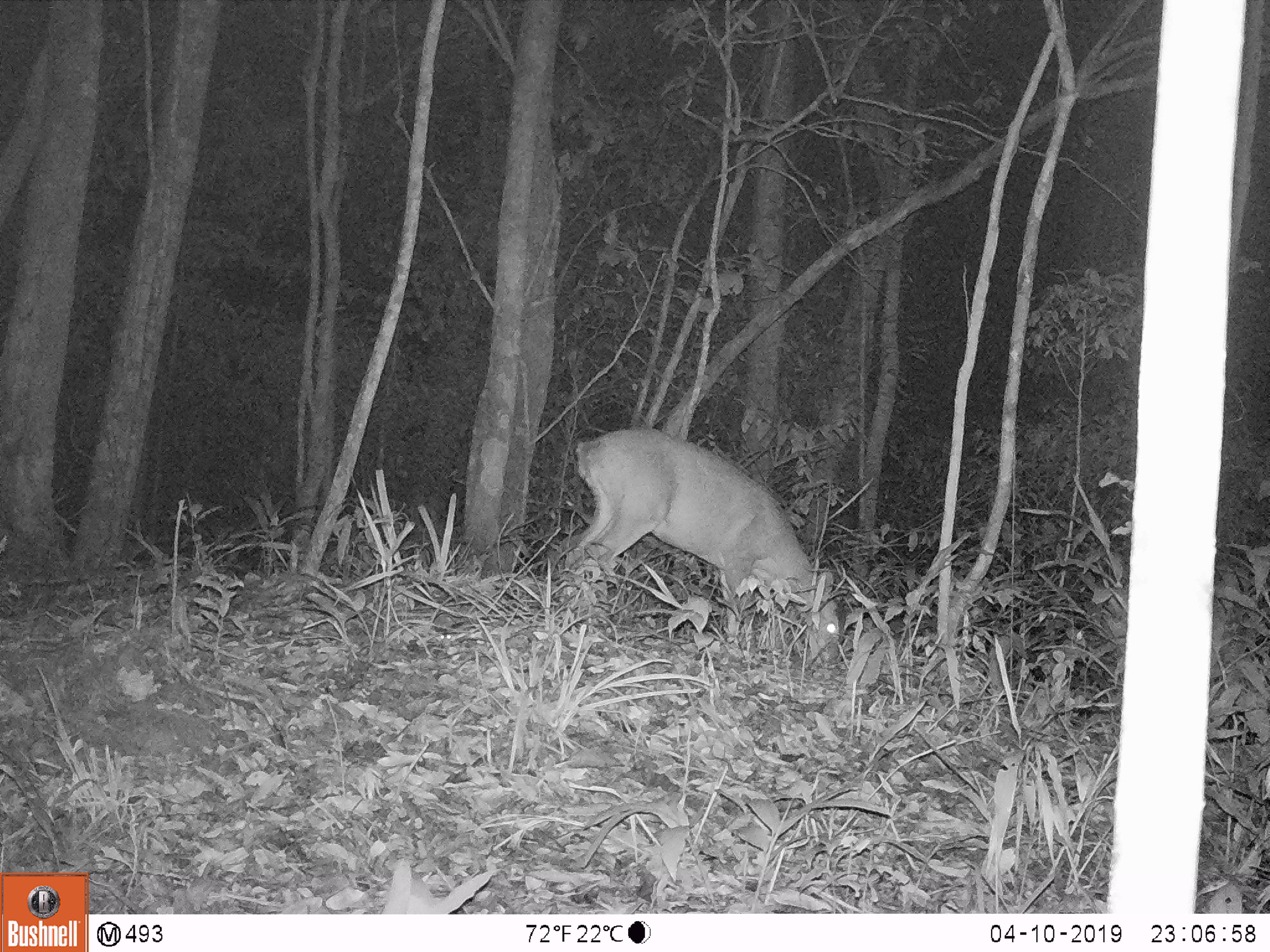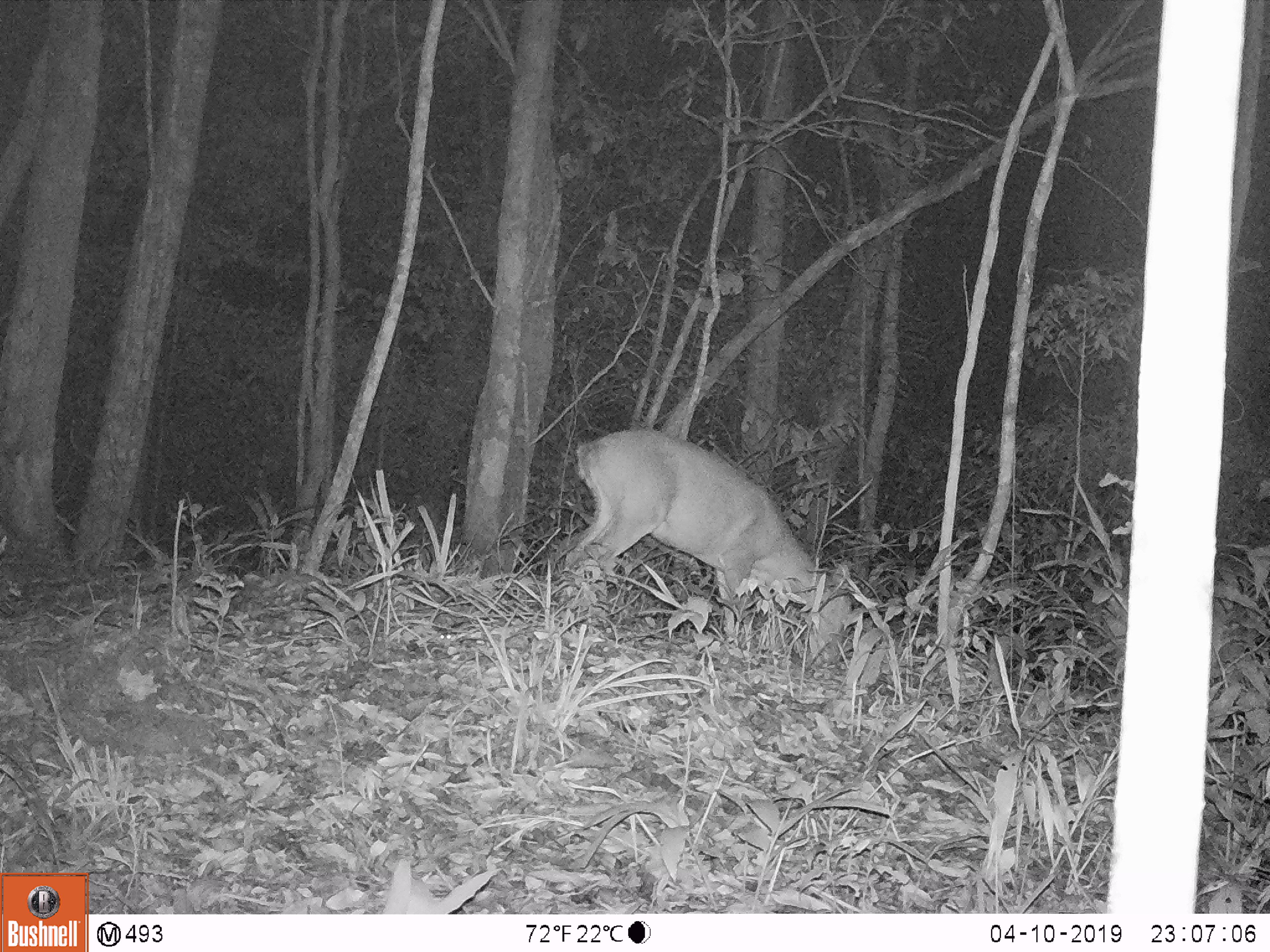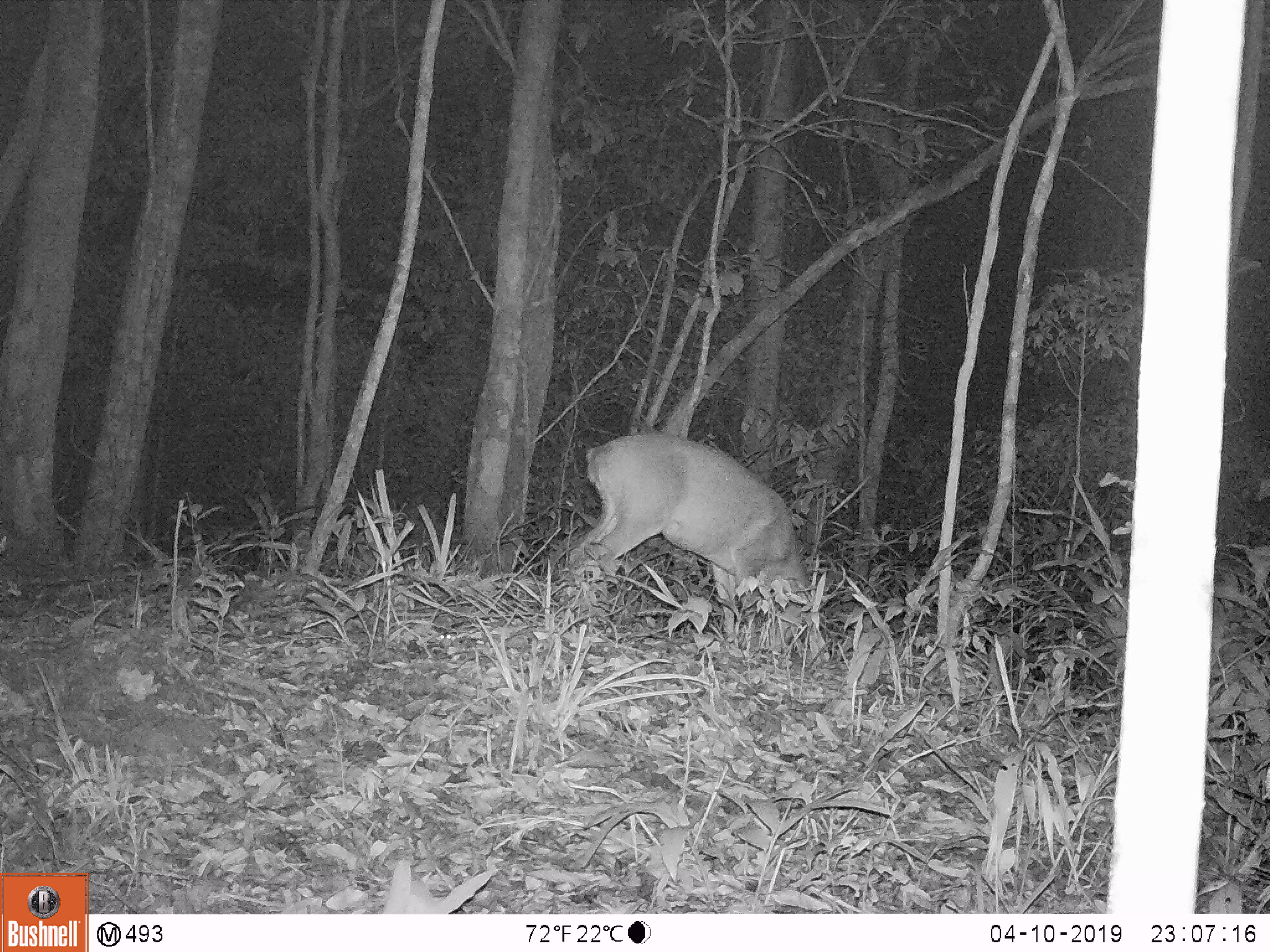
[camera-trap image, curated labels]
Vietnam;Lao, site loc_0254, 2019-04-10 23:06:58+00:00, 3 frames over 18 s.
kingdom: Animalia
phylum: Chordata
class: Mammalia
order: Artiodactyla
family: Cervidae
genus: Muntiacus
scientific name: Muntiacus vuquangensis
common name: large-antlered muntjac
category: large antlered muntjac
Large antlered muntjac (large-antlered muntjac) (Muntiacus vuquangensis). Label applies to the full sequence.